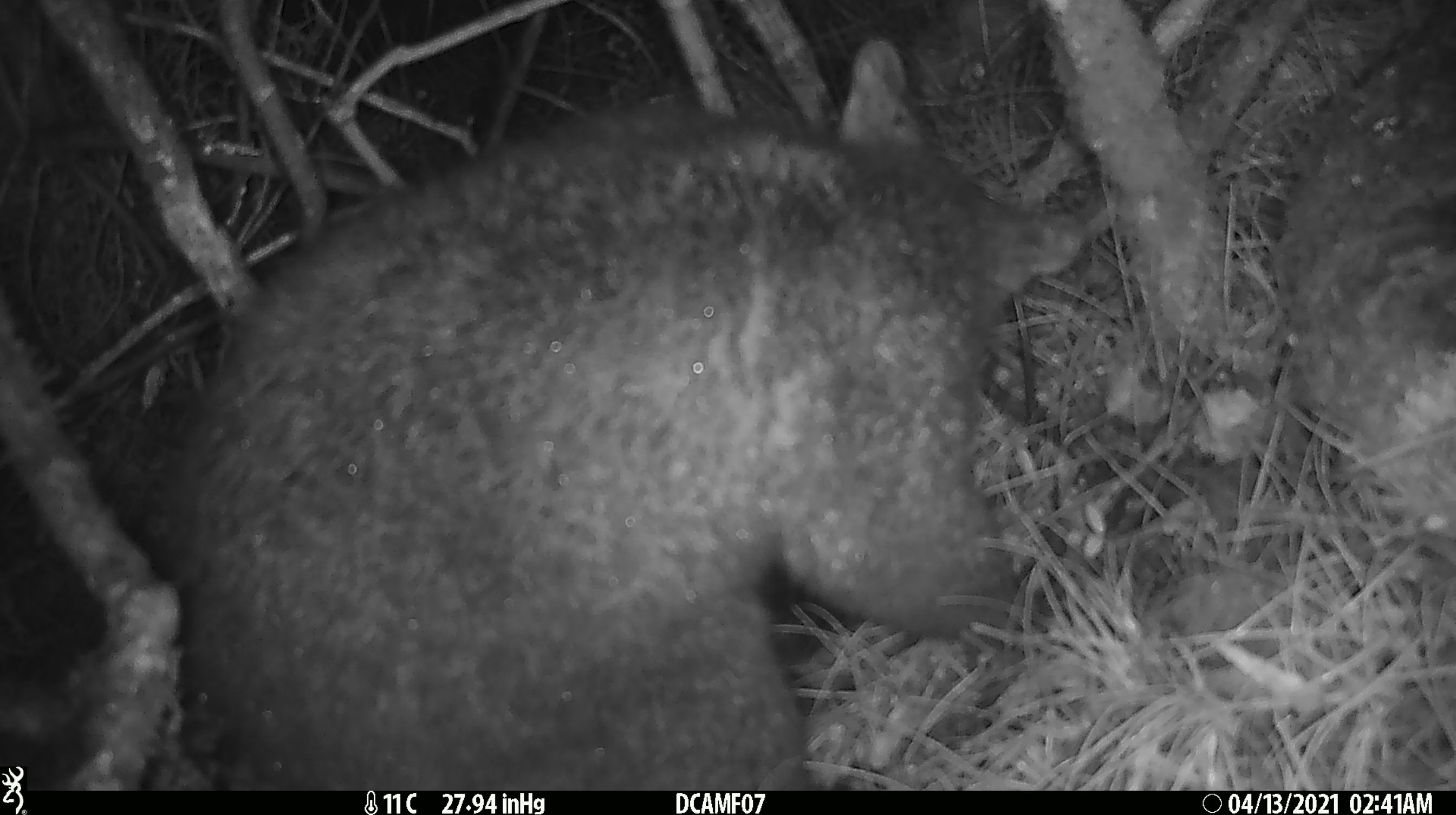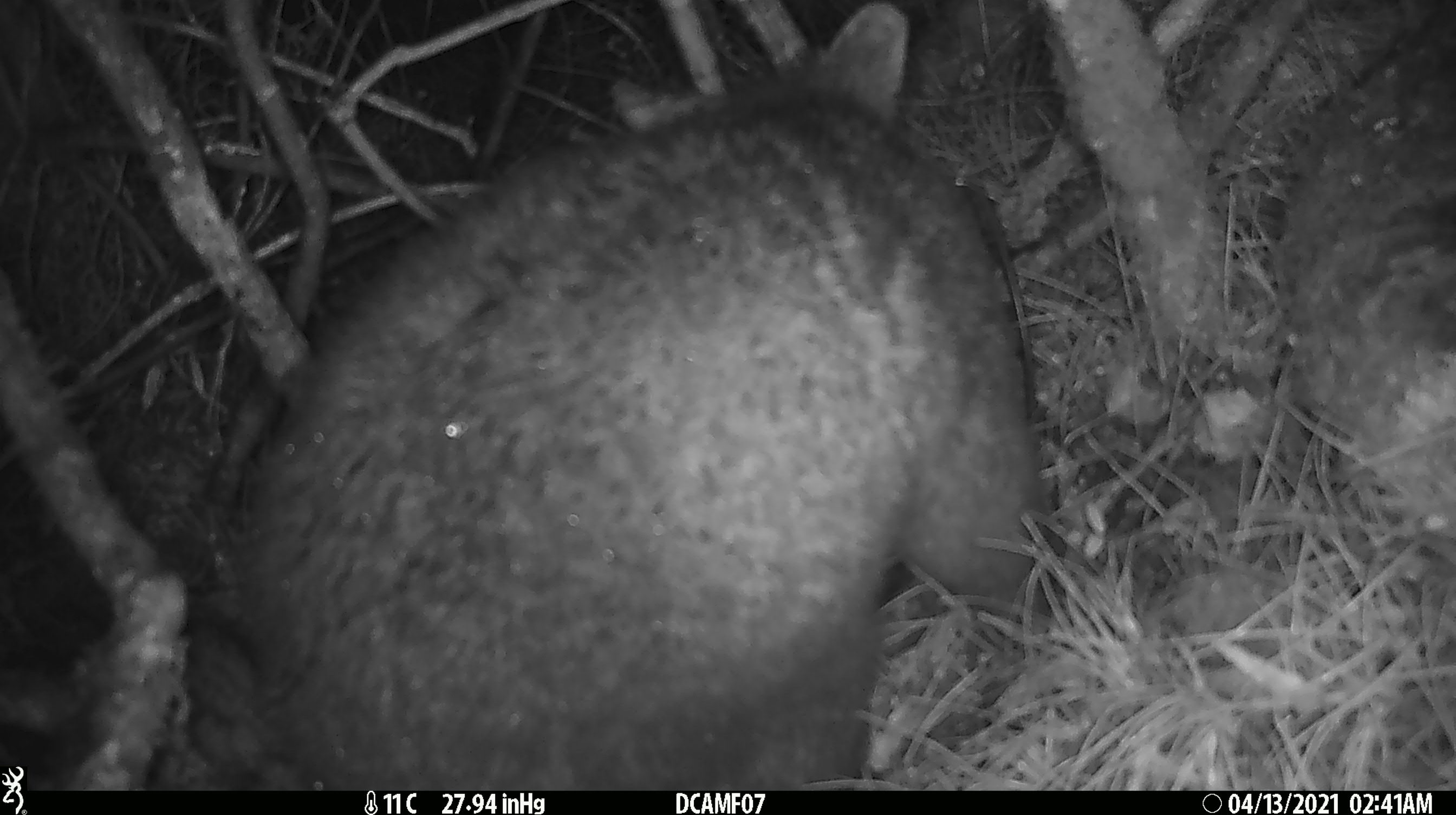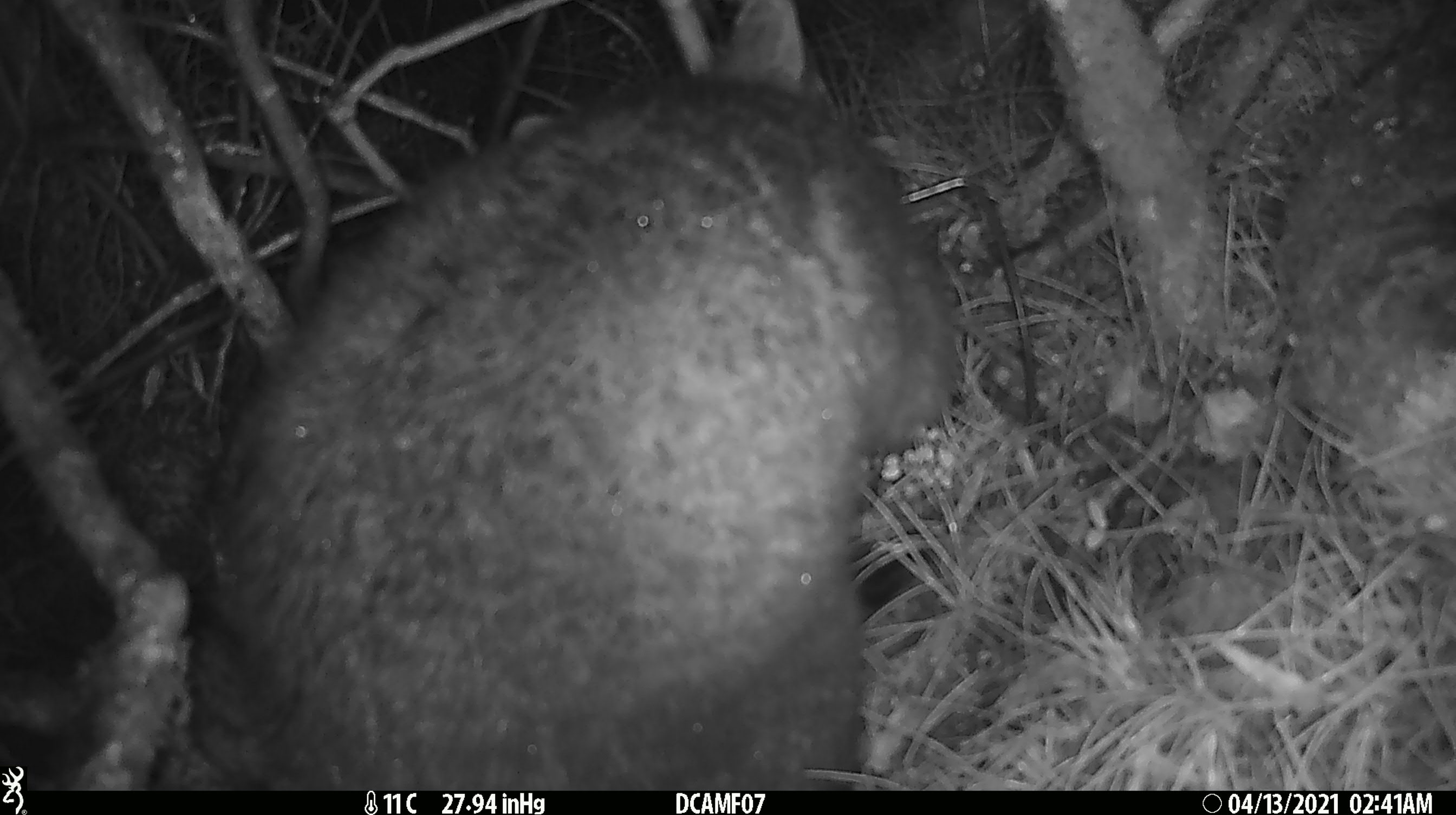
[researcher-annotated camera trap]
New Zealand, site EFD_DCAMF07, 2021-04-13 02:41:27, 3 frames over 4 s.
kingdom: Animalia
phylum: Chordata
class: Mammalia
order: Diprotodontia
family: Phalangeridae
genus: Trichosurus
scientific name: Trichosurus vulpecula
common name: common brushtail possum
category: possum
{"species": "possum (common brushtail possum) (Trichosurus vulpecula)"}